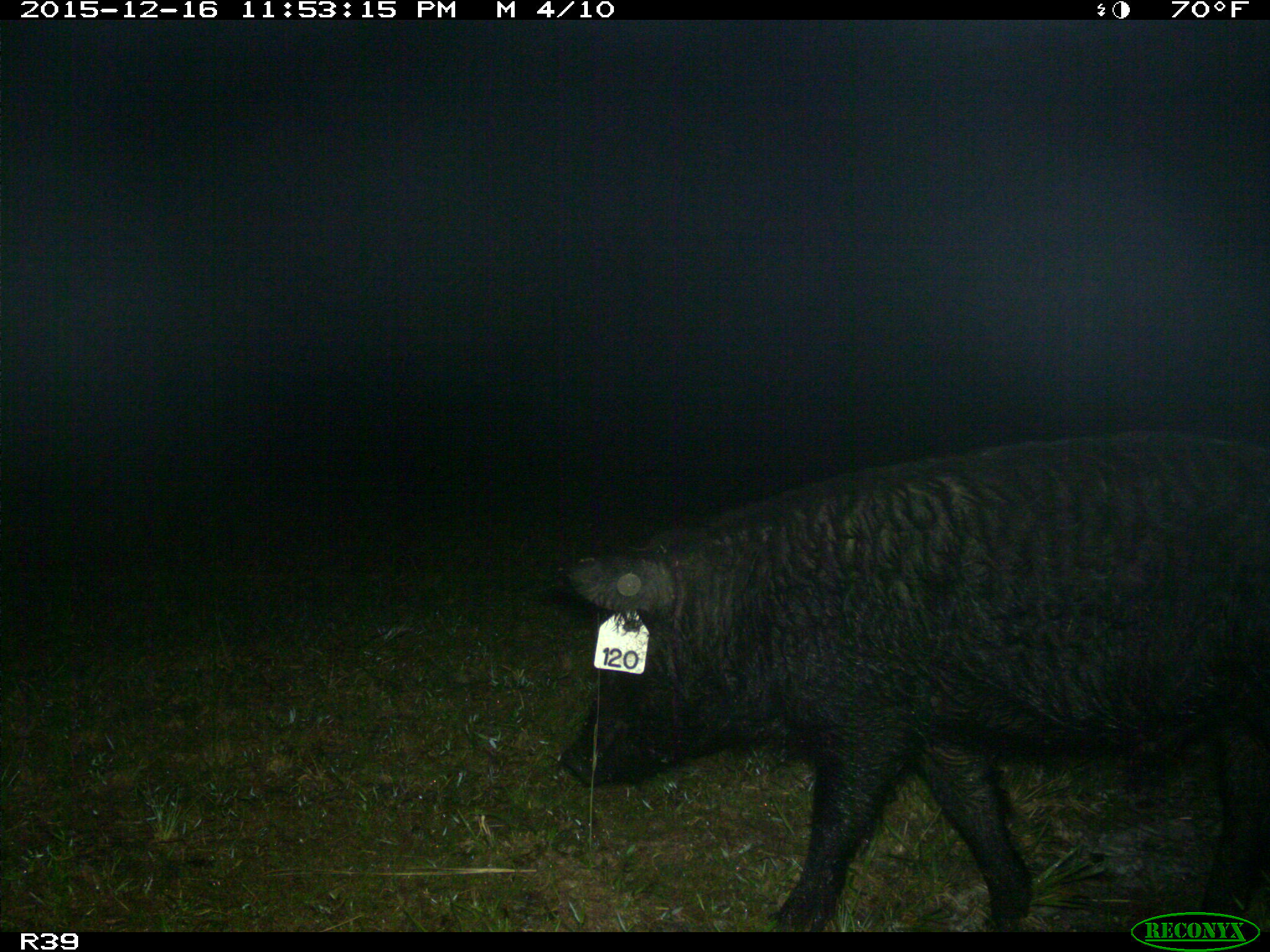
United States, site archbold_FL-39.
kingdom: Animalia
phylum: Chordata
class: Mammalia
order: Artiodactyla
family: Suidae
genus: Sus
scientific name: Sus scrofa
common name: wild boar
Sus scrofa (wild boar).